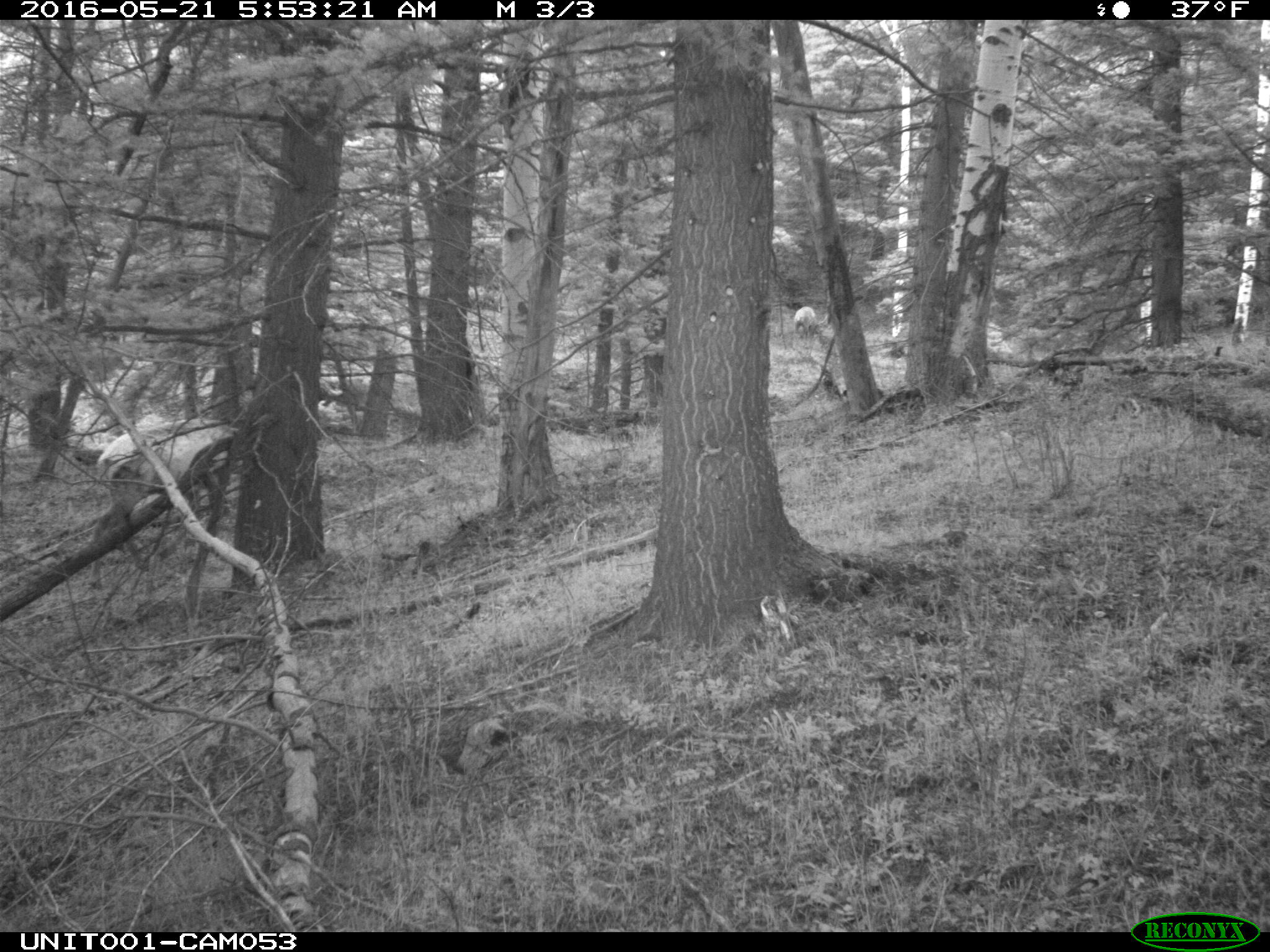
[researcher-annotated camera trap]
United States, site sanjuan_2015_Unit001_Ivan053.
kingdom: Animalia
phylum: Chordata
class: Mammalia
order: Artiodactyla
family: Cervidae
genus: Cervus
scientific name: Cervus elaphus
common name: red deer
Cervus elaphus (red deer).